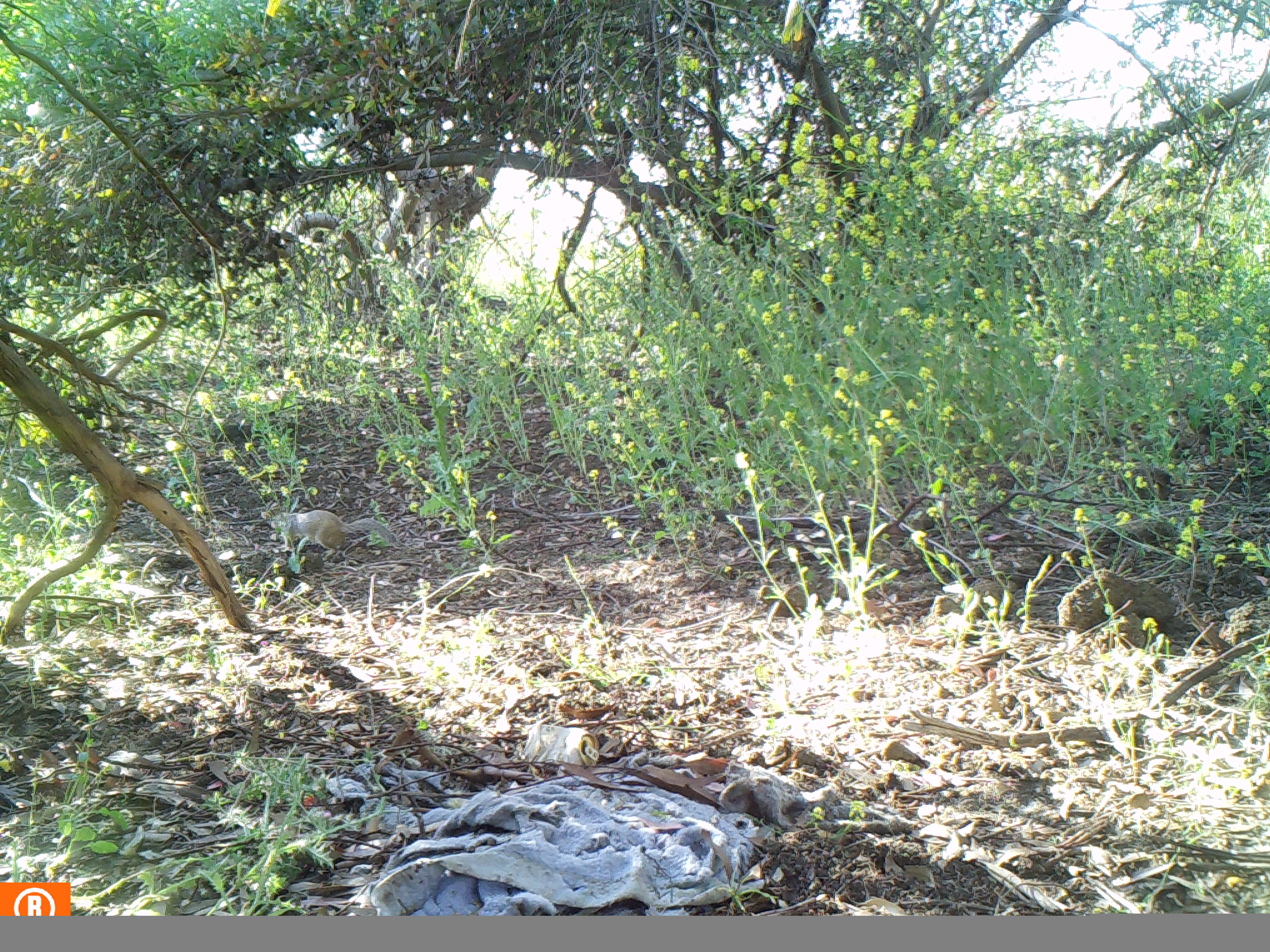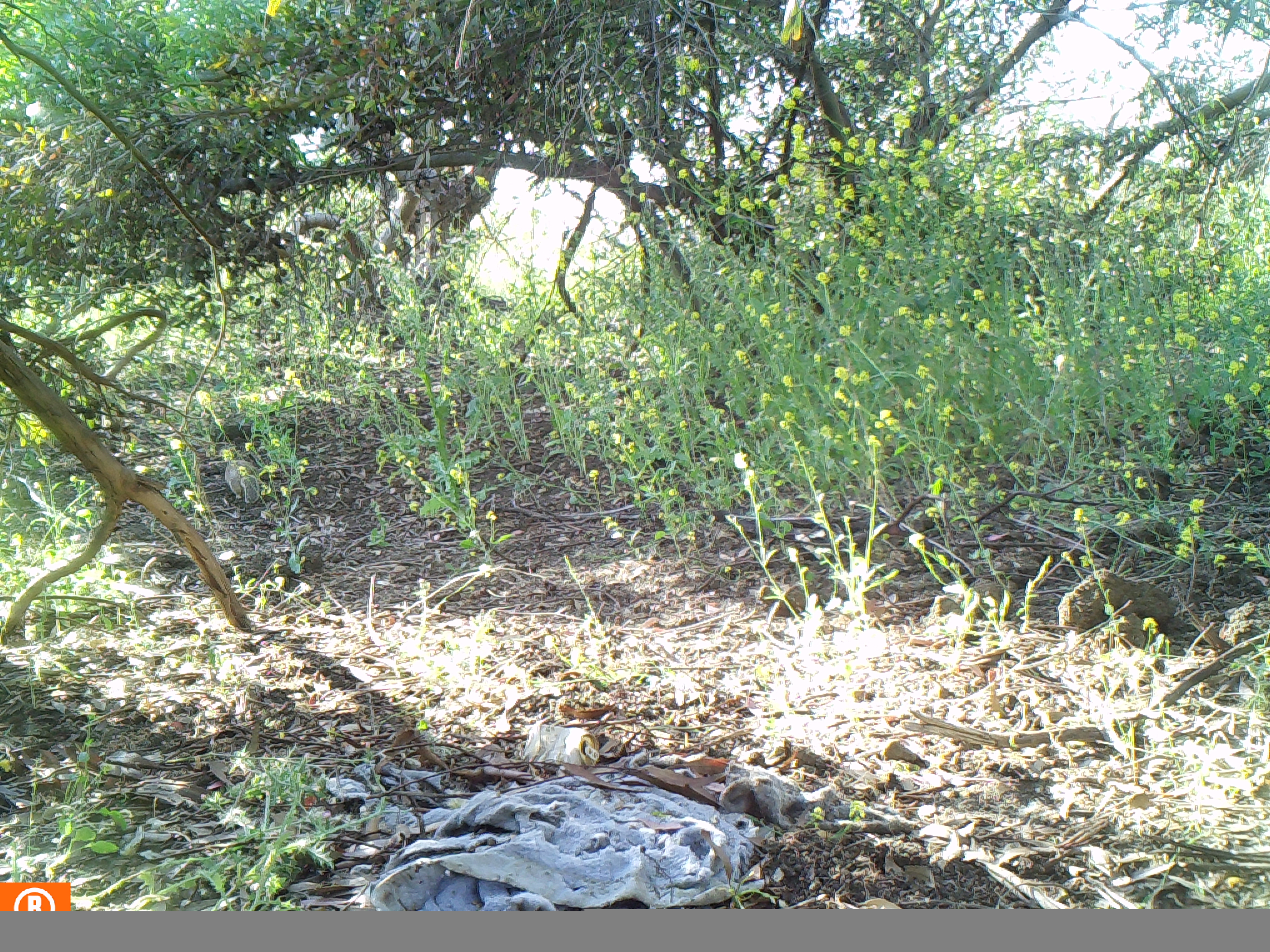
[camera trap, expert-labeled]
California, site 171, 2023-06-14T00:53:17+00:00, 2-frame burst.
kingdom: Animalia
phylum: Chordata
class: Mammalia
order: Rodentia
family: Sciuridae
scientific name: Sciuridae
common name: squirrel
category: unknown squirrel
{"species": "unknown squirrel (squirrel) (Sciuridae)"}